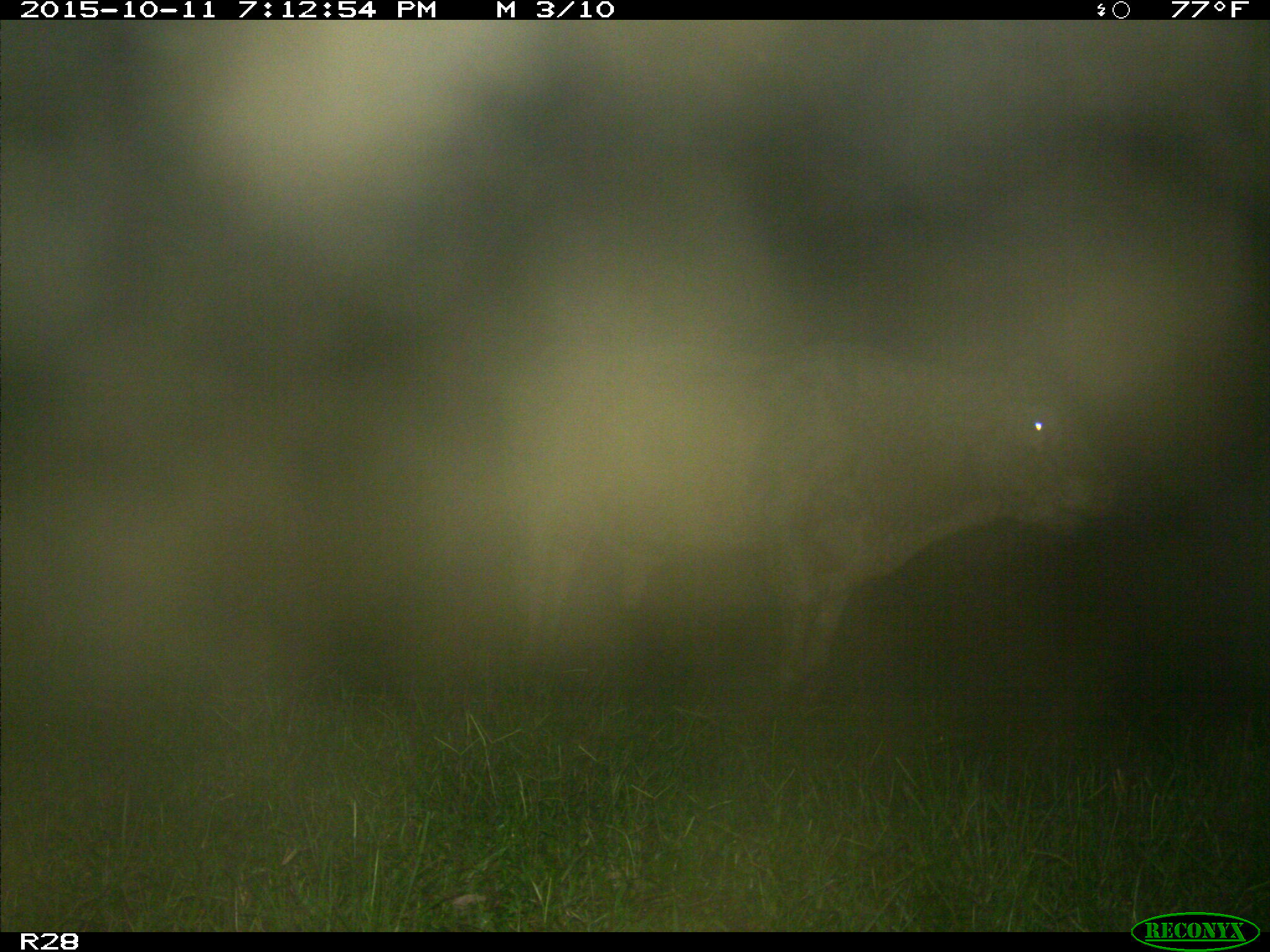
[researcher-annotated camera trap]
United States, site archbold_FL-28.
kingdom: Animalia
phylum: Chordata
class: Mammalia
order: Artiodactyla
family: Bovidae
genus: Bos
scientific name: Bos taurus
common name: domestic cow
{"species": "Bos taurus (domestic cow)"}